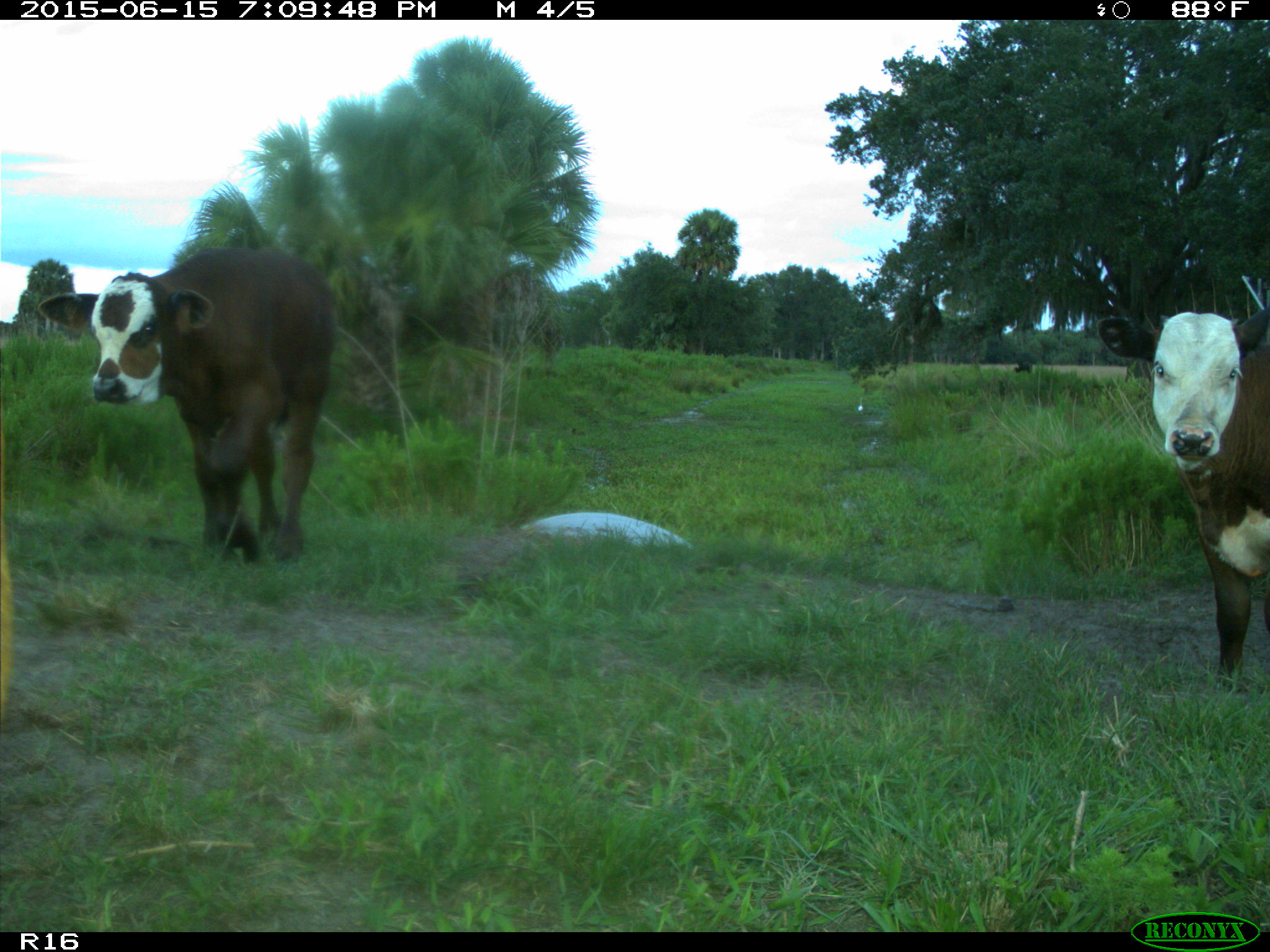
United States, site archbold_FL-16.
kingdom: Animalia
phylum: Chordata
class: Mammalia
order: Artiodactyla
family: Bovidae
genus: Bos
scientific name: Bos taurus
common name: domestic cow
Bos taurus (domestic cow).